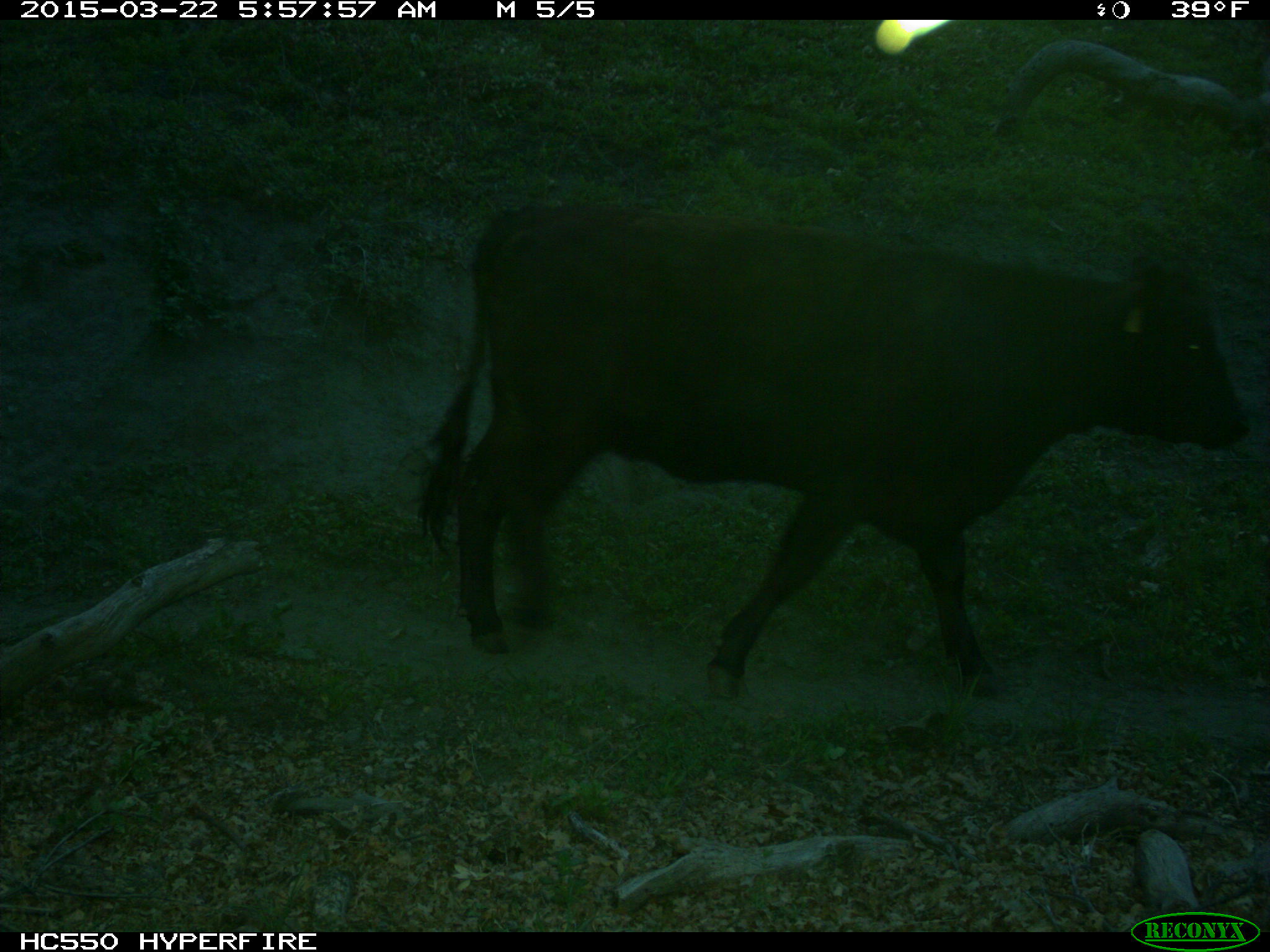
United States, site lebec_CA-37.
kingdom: Animalia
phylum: Chordata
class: Mammalia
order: Artiodactyla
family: Bovidae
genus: Bos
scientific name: Bos taurus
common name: domestic cow